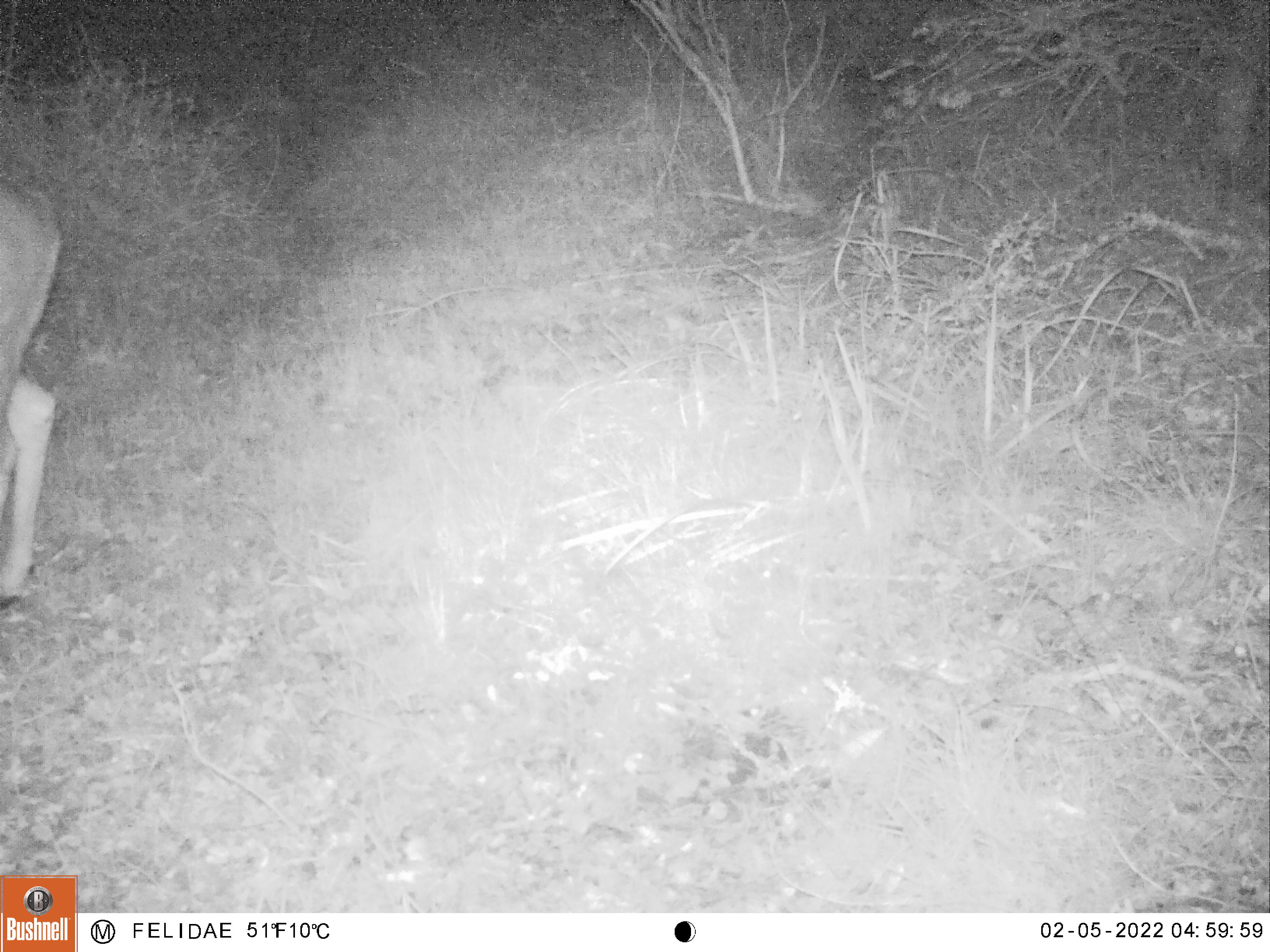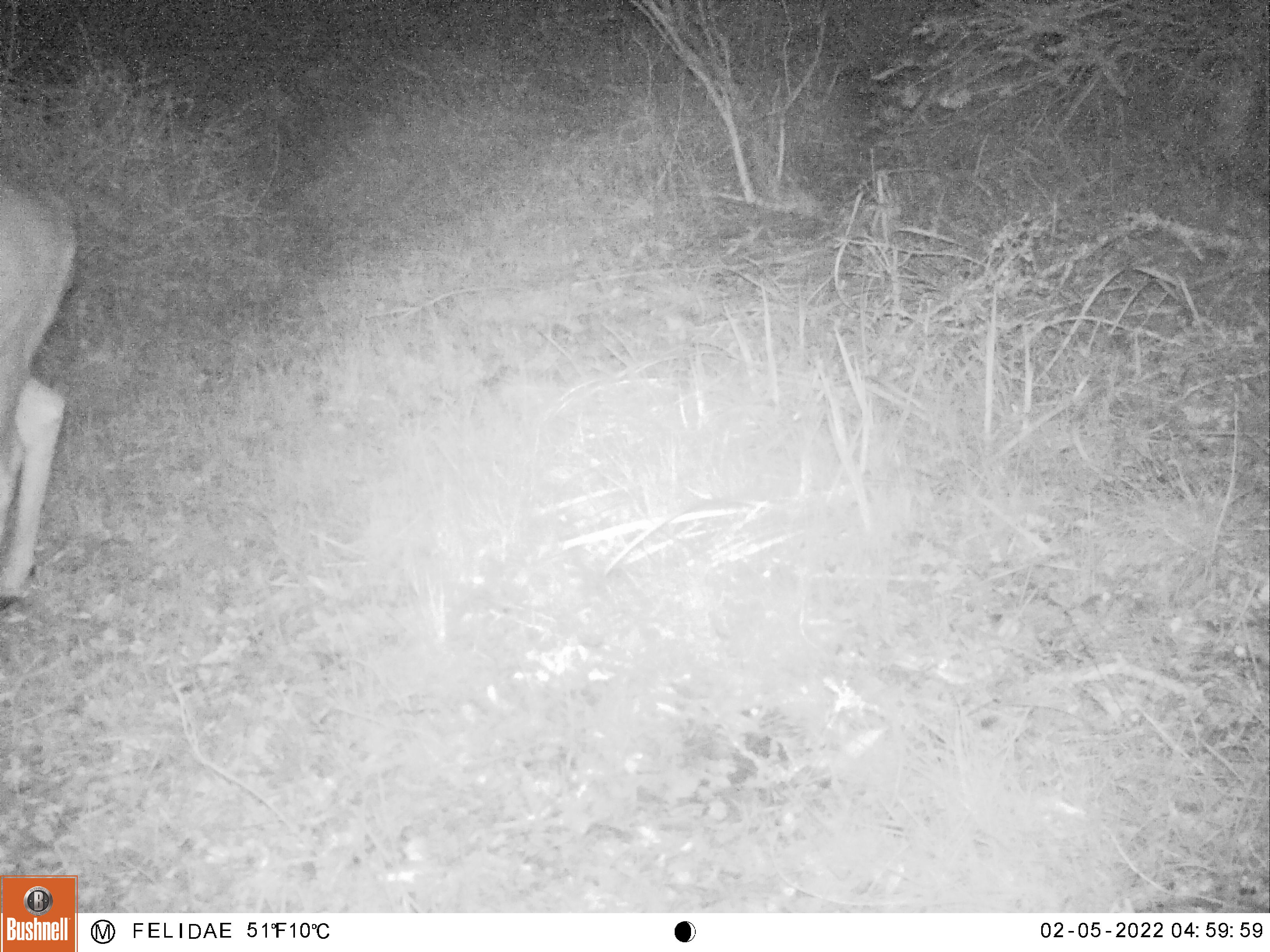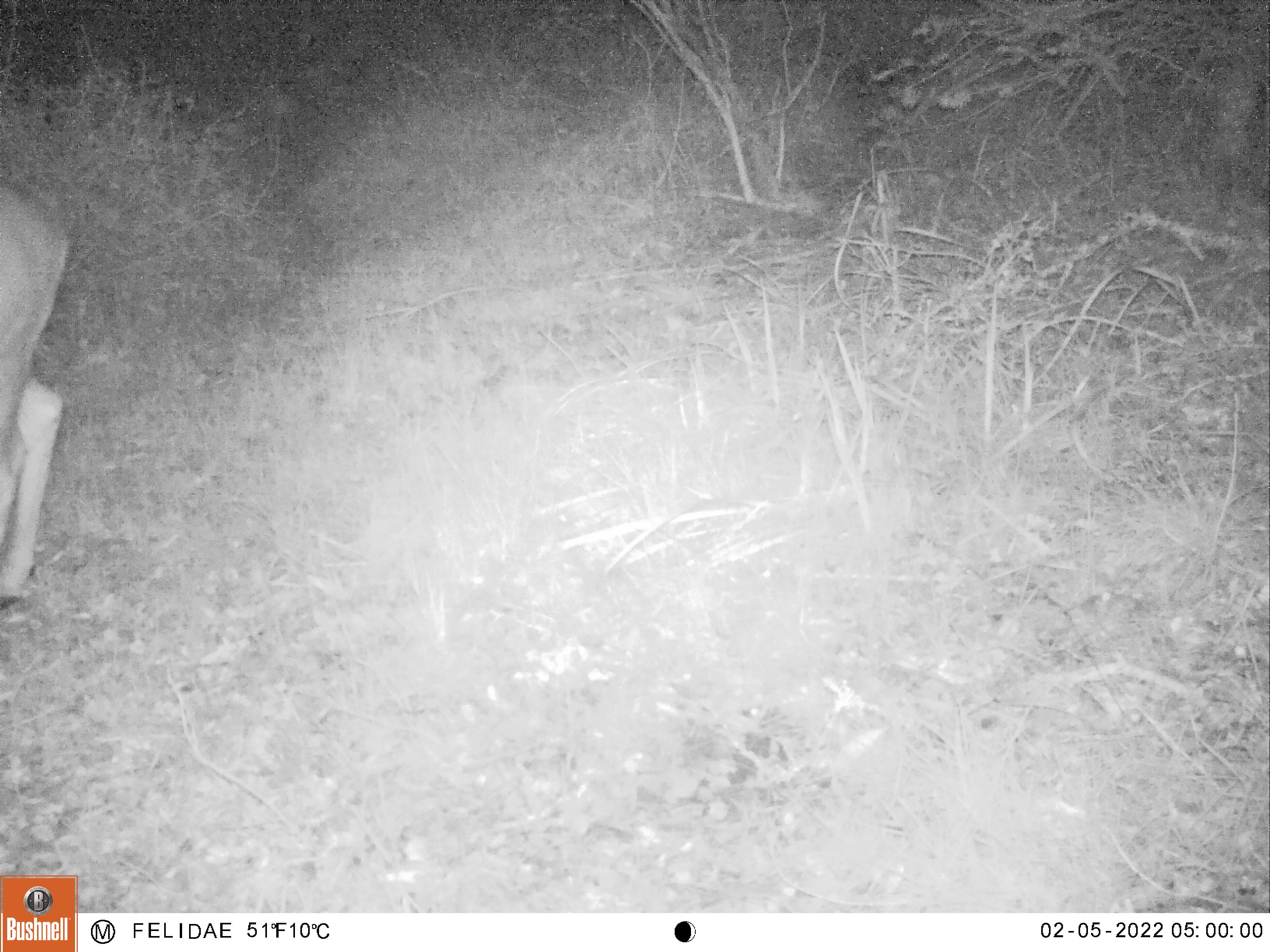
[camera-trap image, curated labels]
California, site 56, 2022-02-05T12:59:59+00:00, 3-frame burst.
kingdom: Animalia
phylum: Chordata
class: Mammalia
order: Artiodactyla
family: Cervidae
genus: Odocoileus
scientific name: Odocoileus hemionus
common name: mule deer